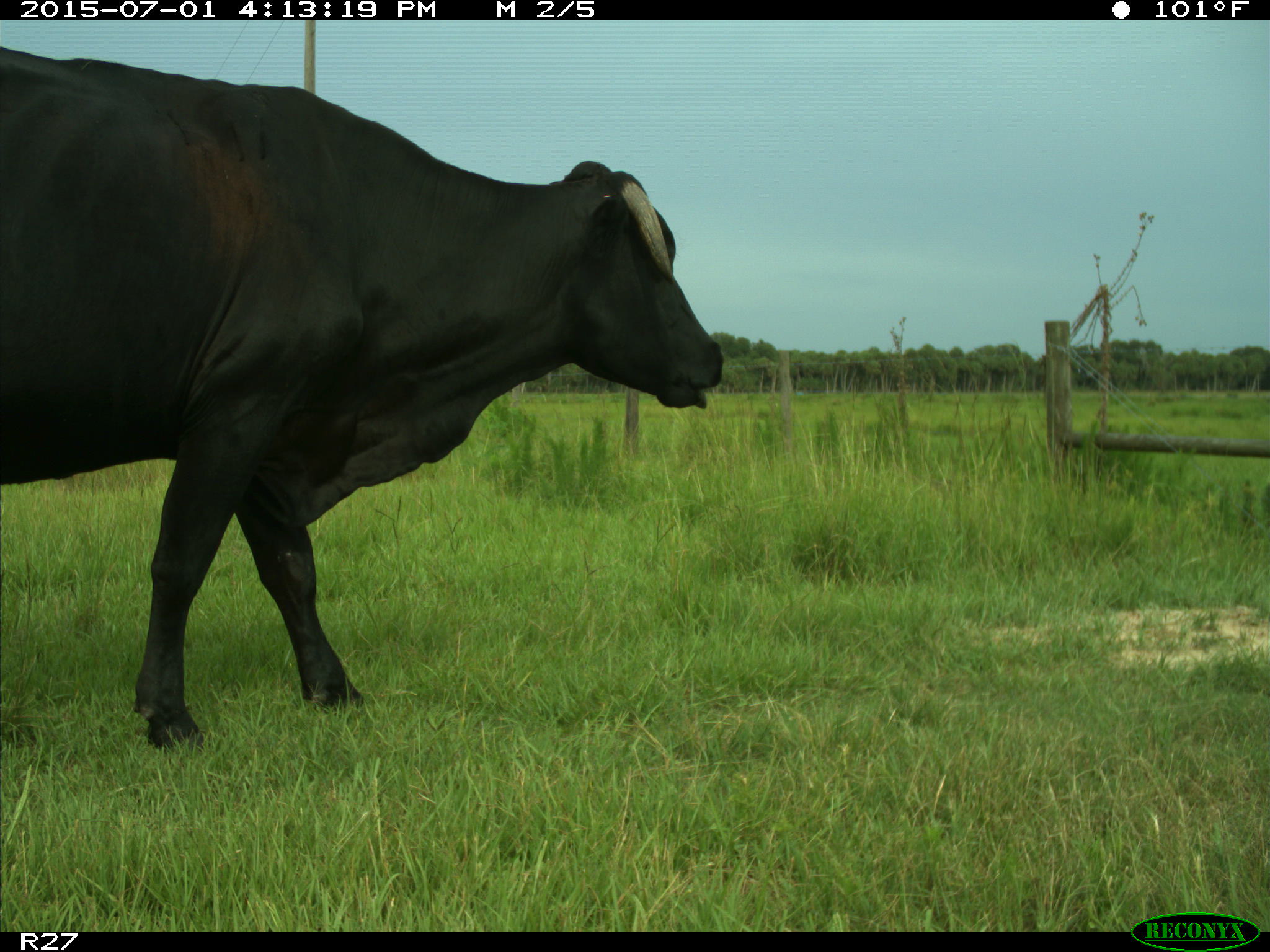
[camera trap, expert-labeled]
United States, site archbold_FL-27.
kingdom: Animalia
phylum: Chordata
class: Mammalia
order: Artiodactyla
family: Bovidae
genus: Bos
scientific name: Bos taurus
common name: domestic cow